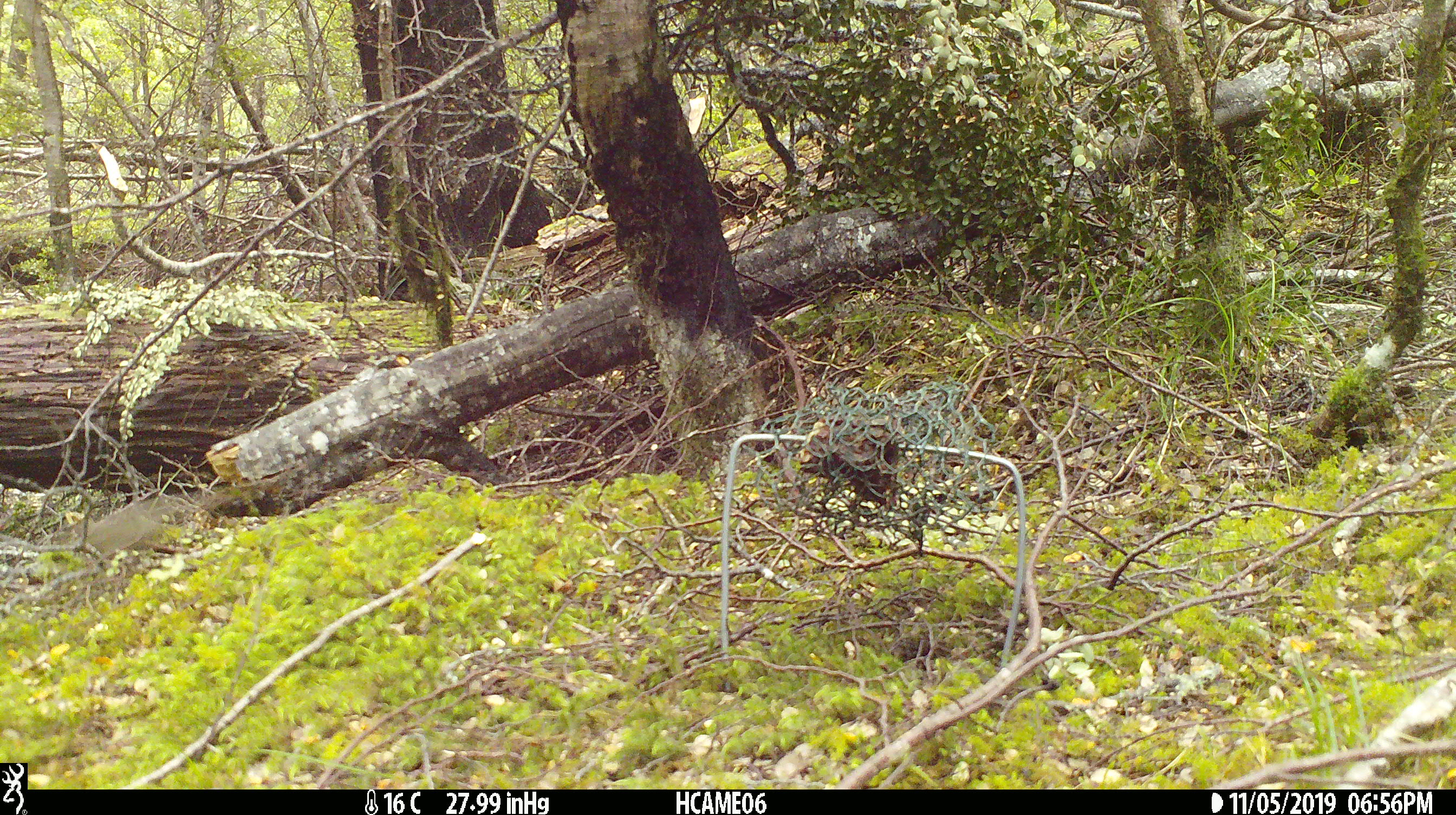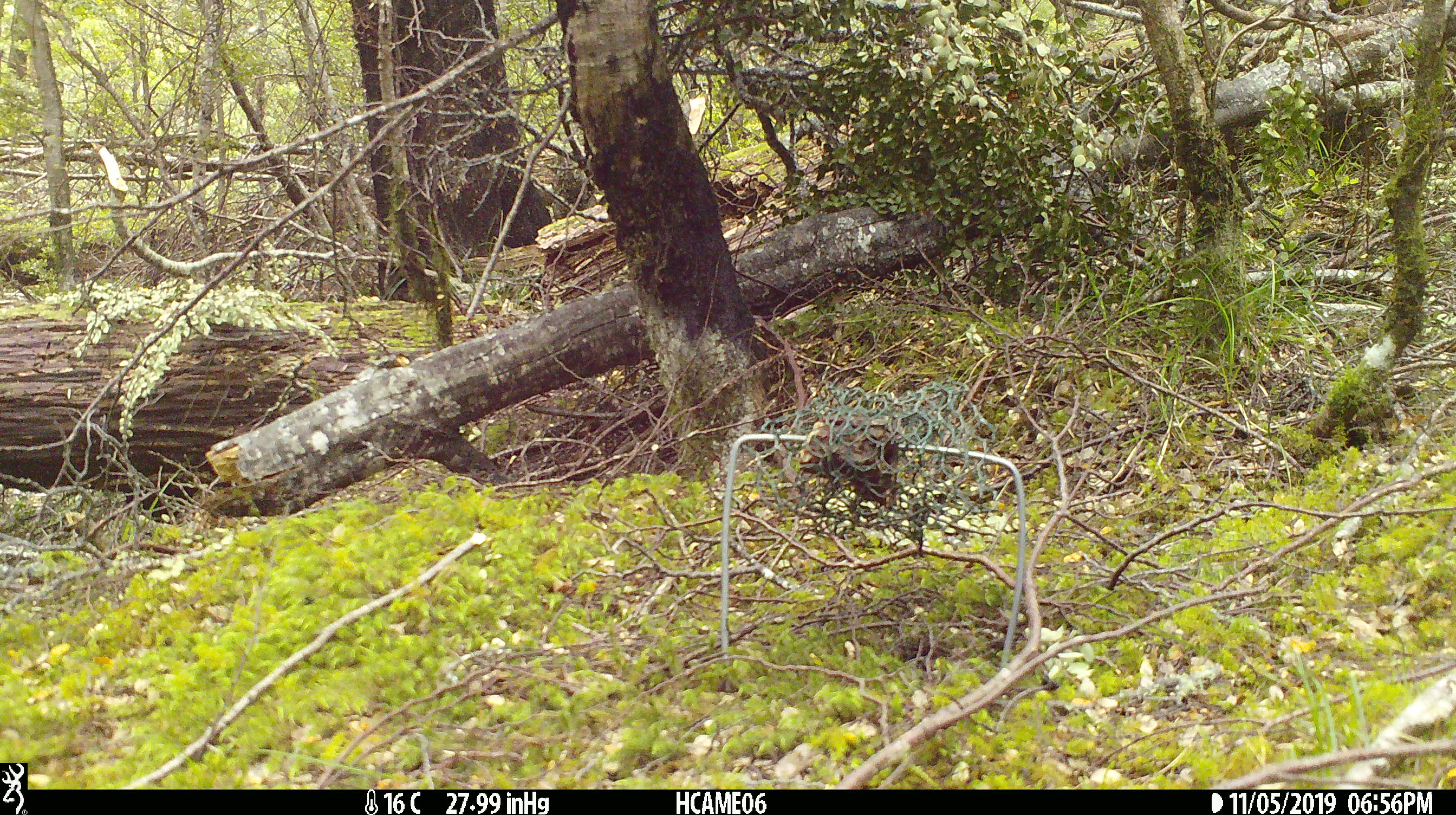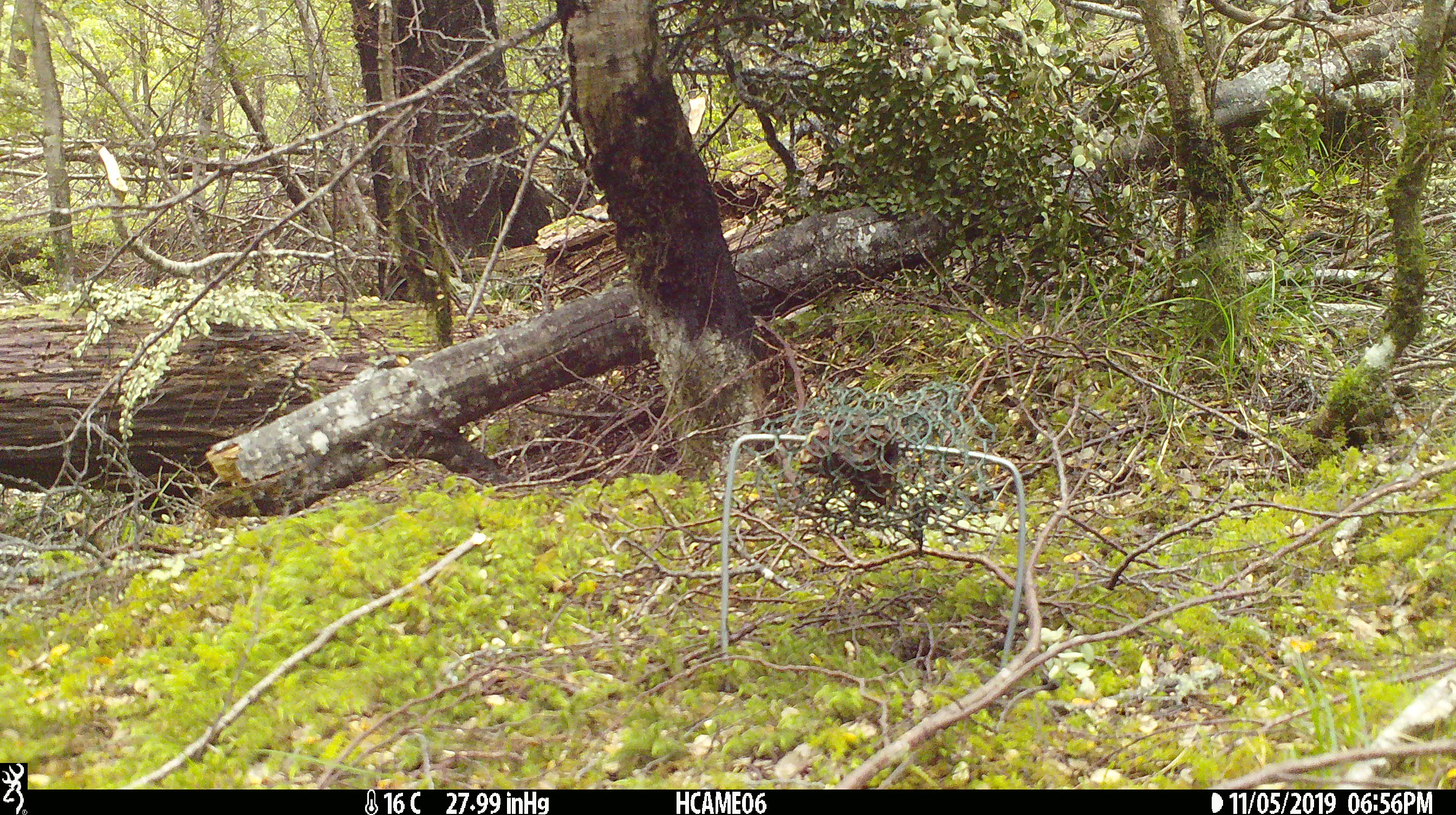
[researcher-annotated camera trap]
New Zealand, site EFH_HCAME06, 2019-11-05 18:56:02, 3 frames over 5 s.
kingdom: Animalia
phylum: Chordata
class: Mammalia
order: Rodentia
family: Muridae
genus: Mus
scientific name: Mus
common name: mouse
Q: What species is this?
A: Mouse (Mus).